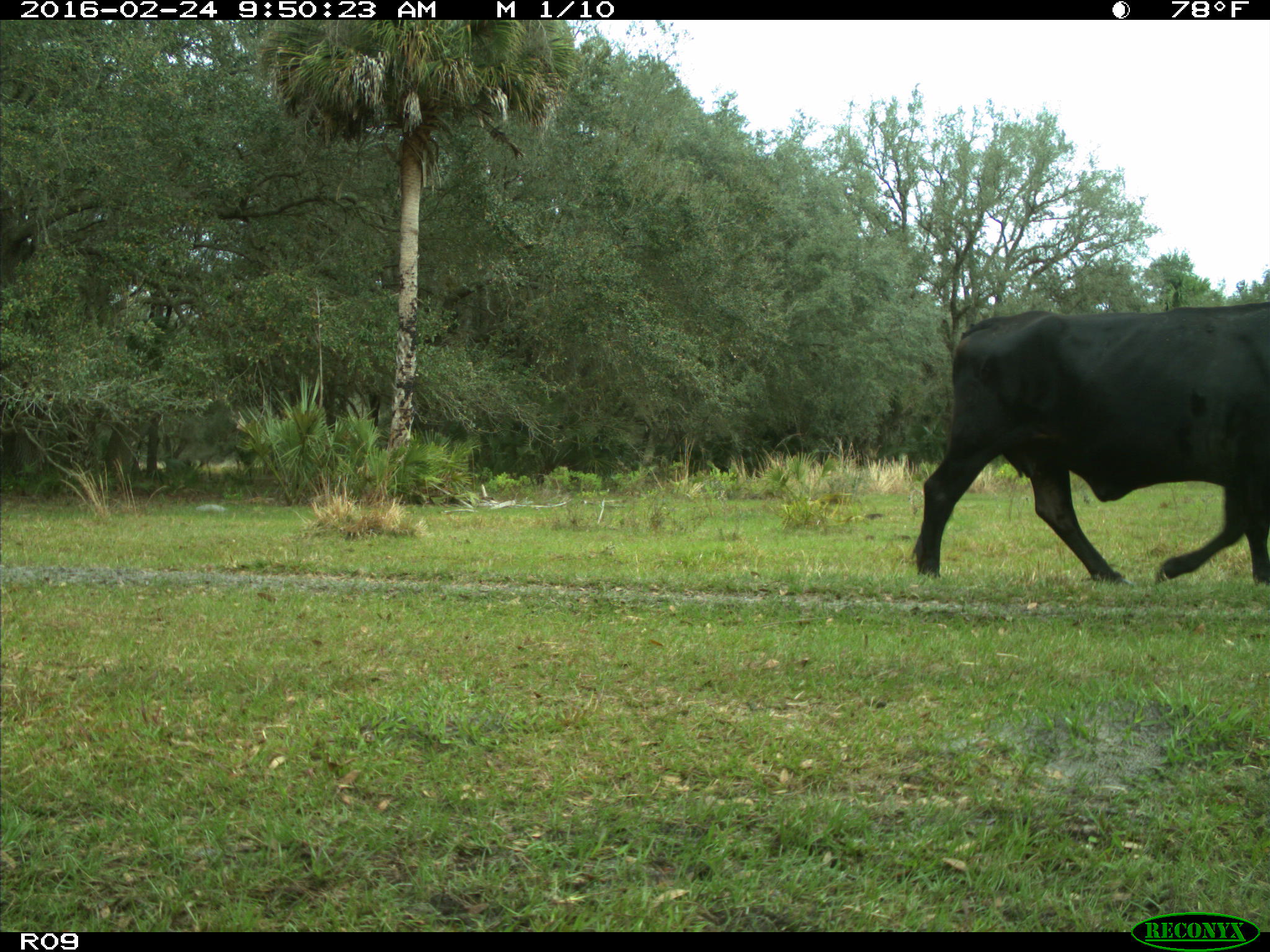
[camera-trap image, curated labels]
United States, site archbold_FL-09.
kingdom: Animalia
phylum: Chordata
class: Mammalia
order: Artiodactyla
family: Bovidae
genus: Bos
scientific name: Bos taurus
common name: domestic cow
Bos taurus (domestic cow).